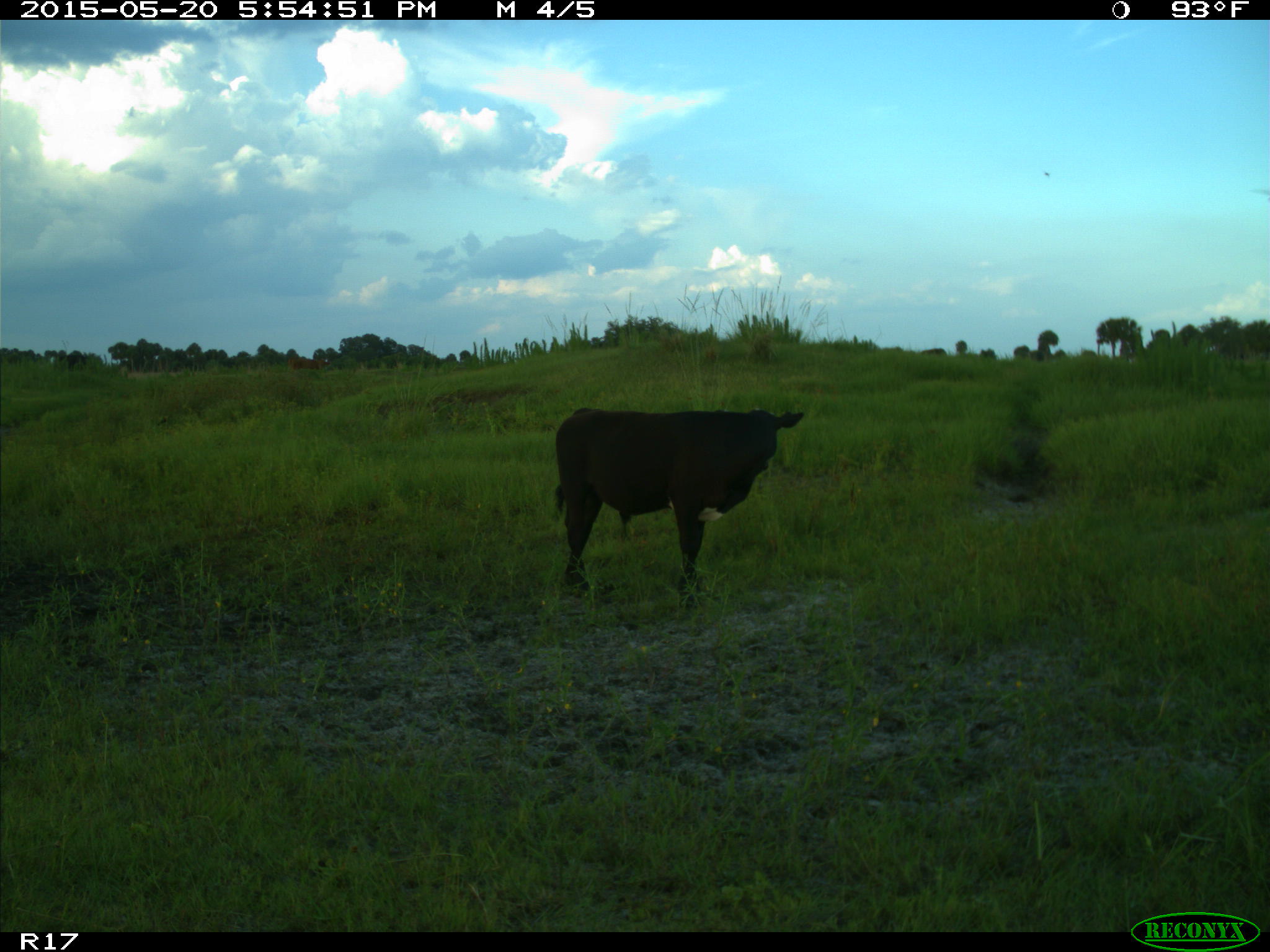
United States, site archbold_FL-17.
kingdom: Animalia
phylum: Chordata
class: Mammalia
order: Artiodactyla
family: Bovidae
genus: Bos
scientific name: Bos taurus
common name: domestic cow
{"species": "Bos taurus (domestic cow)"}